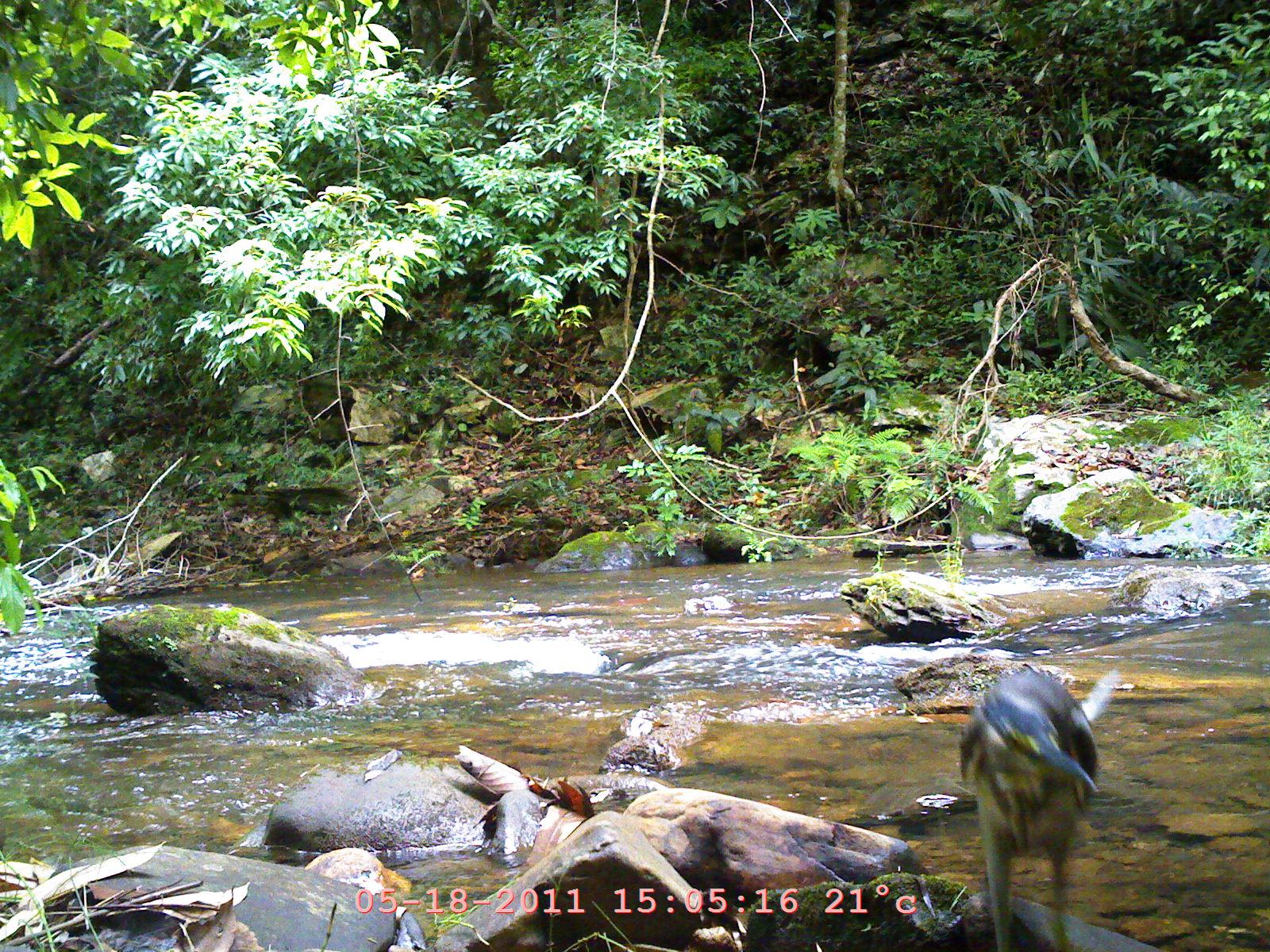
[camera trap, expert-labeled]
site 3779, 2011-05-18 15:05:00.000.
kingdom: Animalia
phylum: Chordata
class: Aves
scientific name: Aves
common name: bird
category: unknown bird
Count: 1.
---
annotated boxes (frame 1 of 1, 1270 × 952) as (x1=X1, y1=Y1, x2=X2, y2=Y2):
unknown bird: (x1=959, y1=665, x2=1120, y2=952)